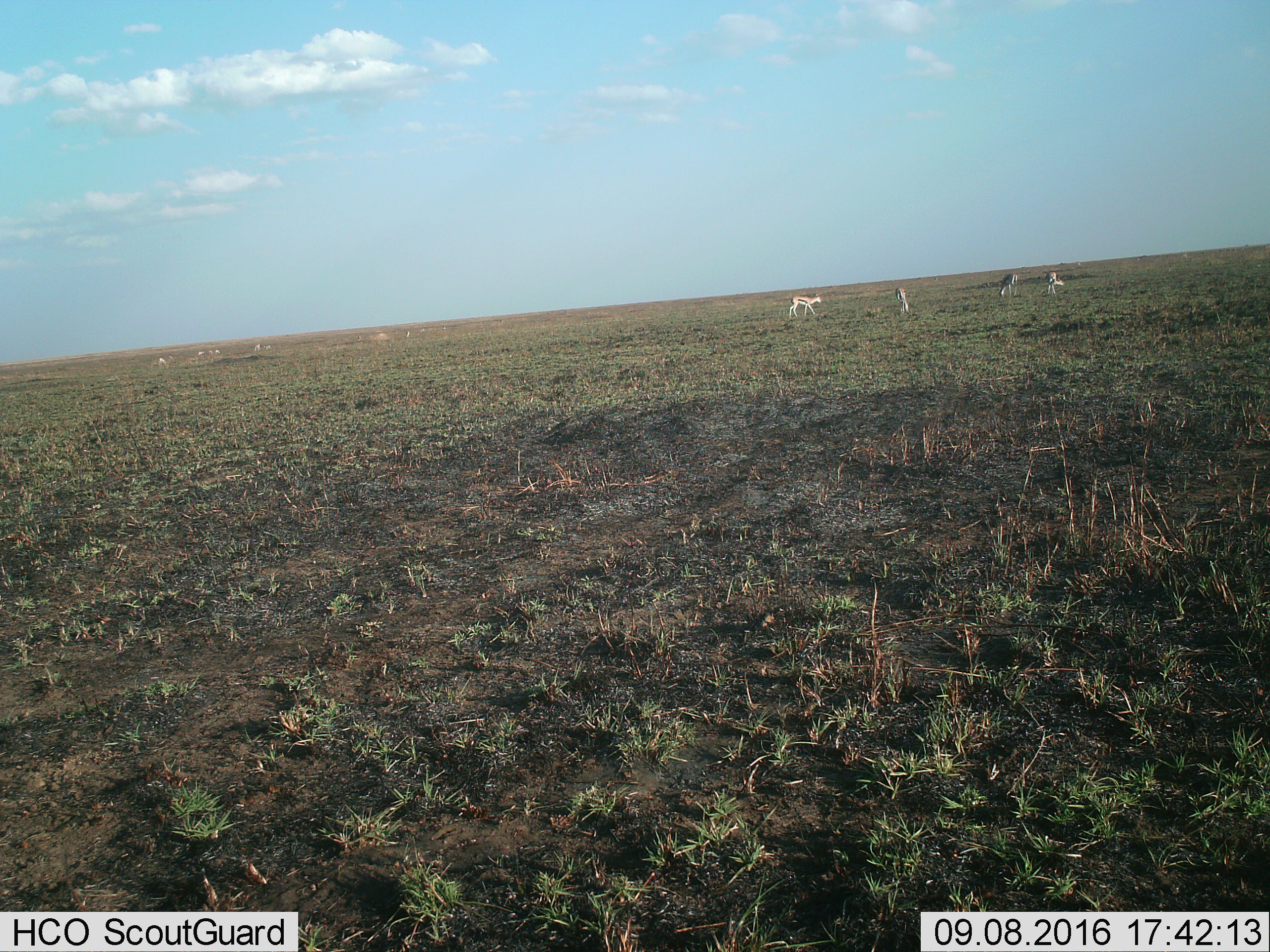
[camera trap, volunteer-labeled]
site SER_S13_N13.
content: unidentified animal